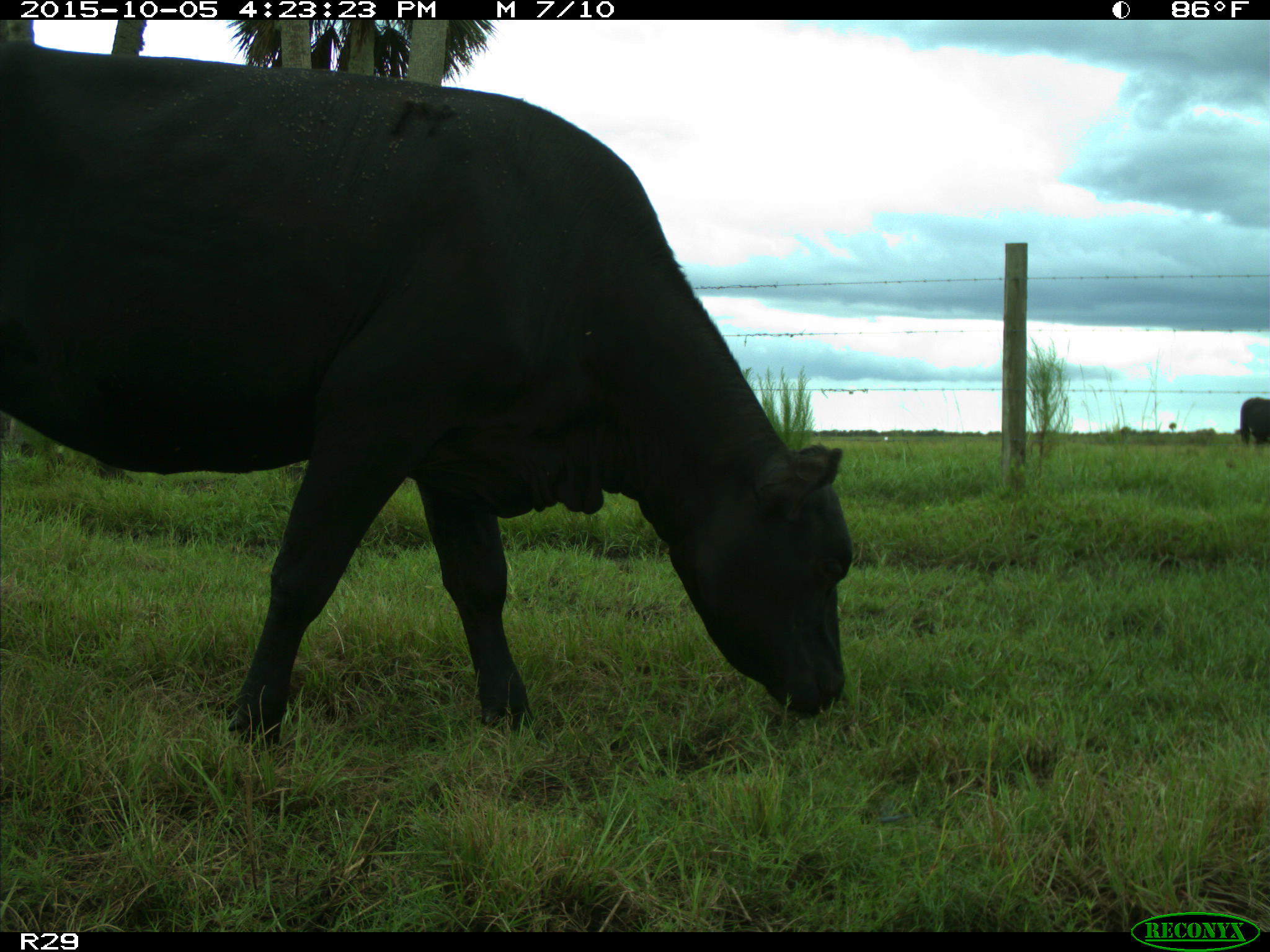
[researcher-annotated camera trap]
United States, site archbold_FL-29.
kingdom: Animalia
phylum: Chordata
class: Mammalia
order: Artiodactyla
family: Bovidae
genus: Bos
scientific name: Bos taurus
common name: domestic cow